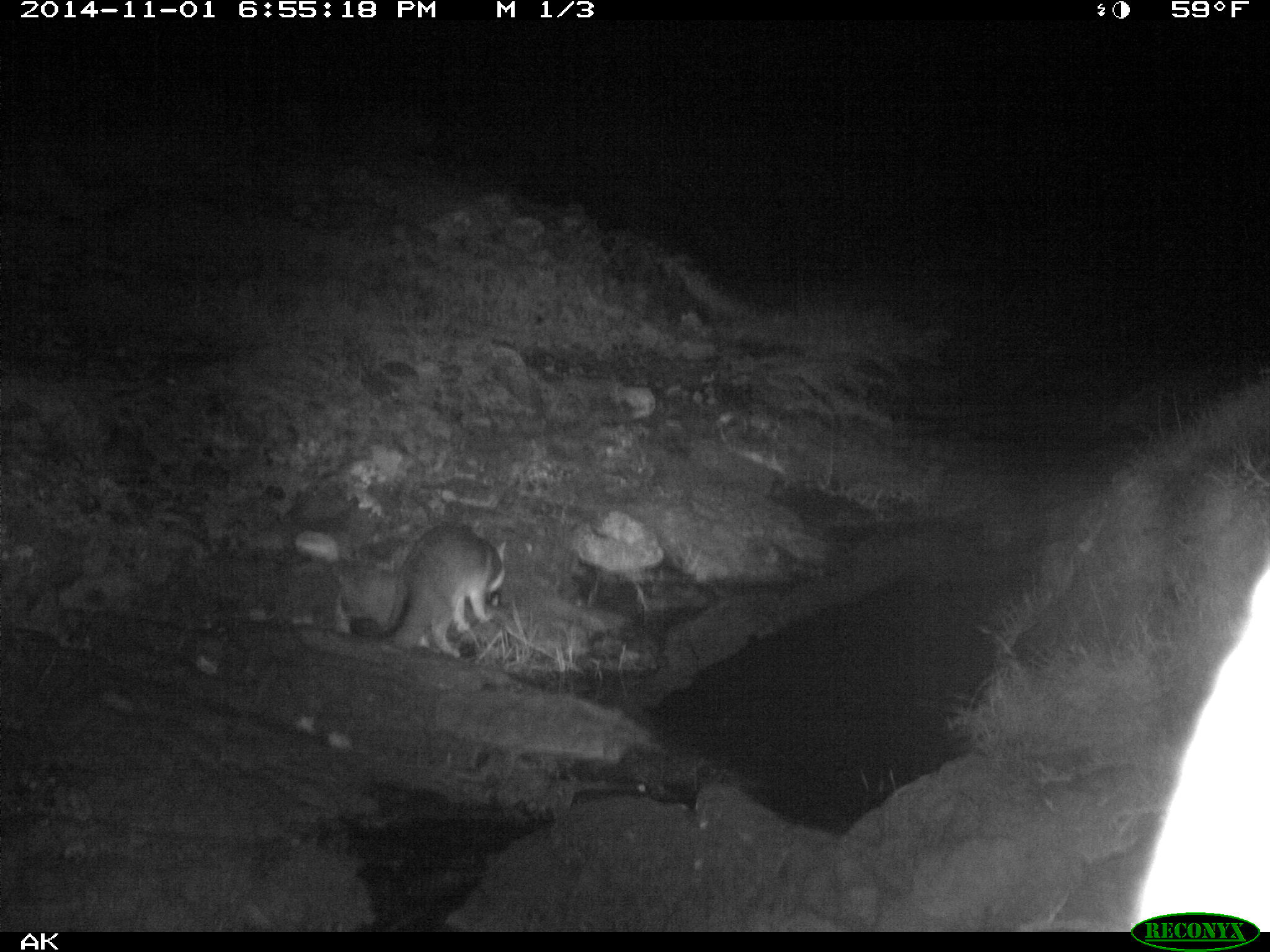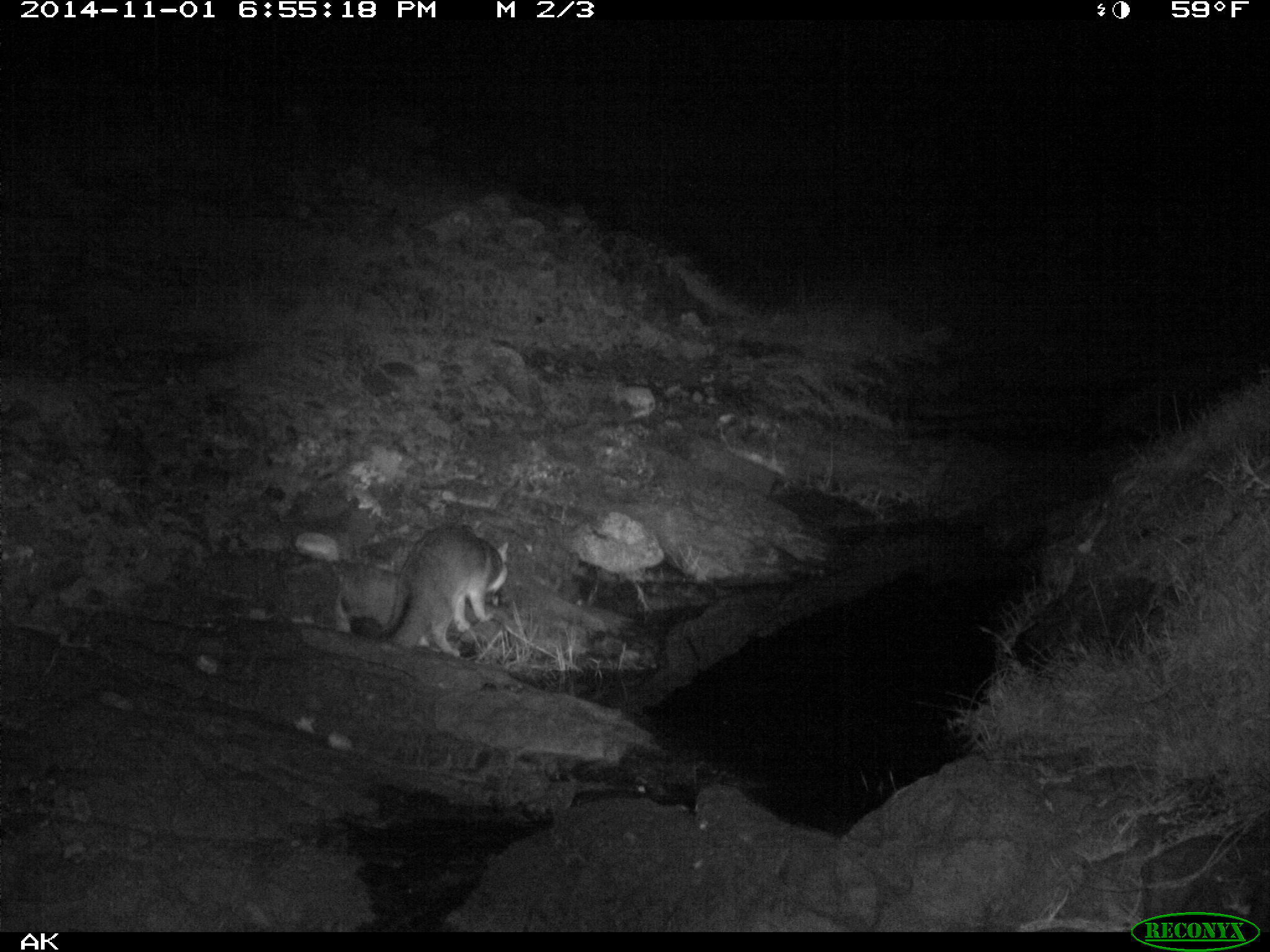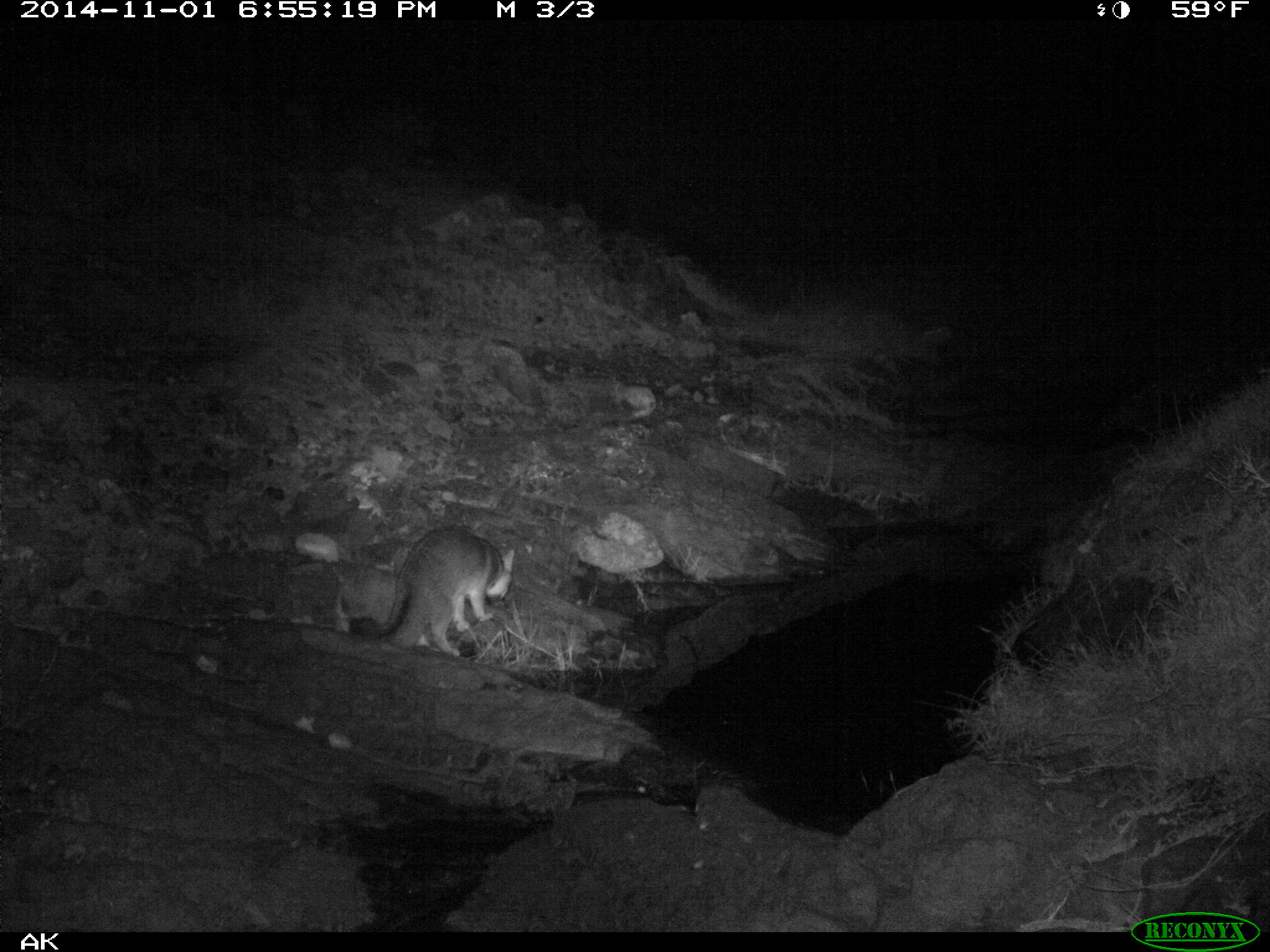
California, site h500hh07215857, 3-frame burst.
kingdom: Animalia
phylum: Chordata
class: Mammalia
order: Carnivora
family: Canidae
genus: Urocyon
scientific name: Urocyon littoralis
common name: island fox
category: fox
Fox (island fox) (Urocyon littoralis).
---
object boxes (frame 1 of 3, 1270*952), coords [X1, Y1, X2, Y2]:
fox: [378, 521, 507, 658]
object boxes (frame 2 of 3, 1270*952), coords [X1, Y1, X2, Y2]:
fox: [350, 524, 508, 657]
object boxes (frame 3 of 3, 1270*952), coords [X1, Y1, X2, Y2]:
fox: [381, 529, 515, 657]